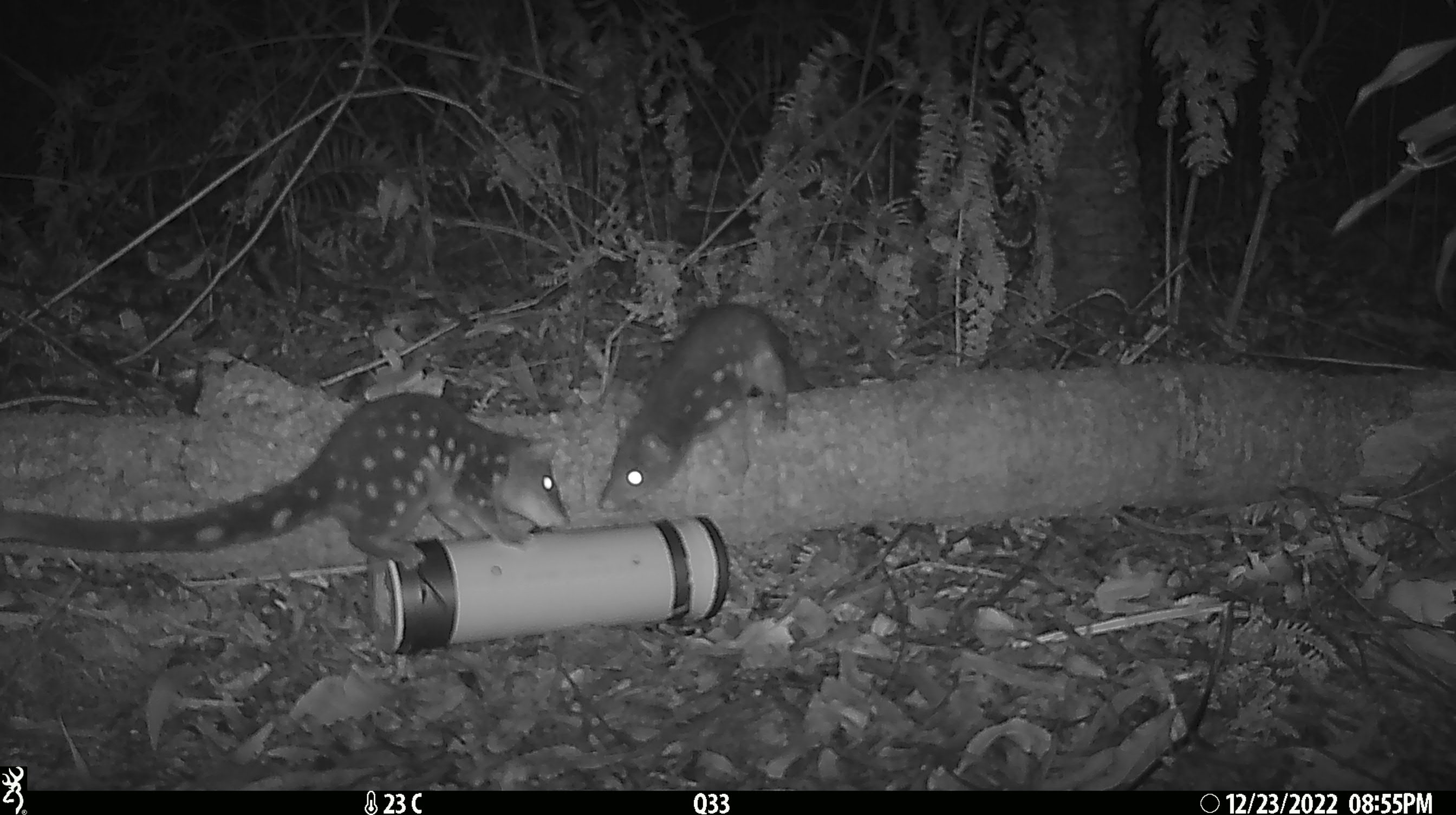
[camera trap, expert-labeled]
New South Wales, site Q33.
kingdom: Animalia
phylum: Chordata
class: Mammalia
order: Dasyuromorphia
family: Dasyuridae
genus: Dasyurus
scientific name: Dasyurus maculatus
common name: spotted-tailed quoll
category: quoll